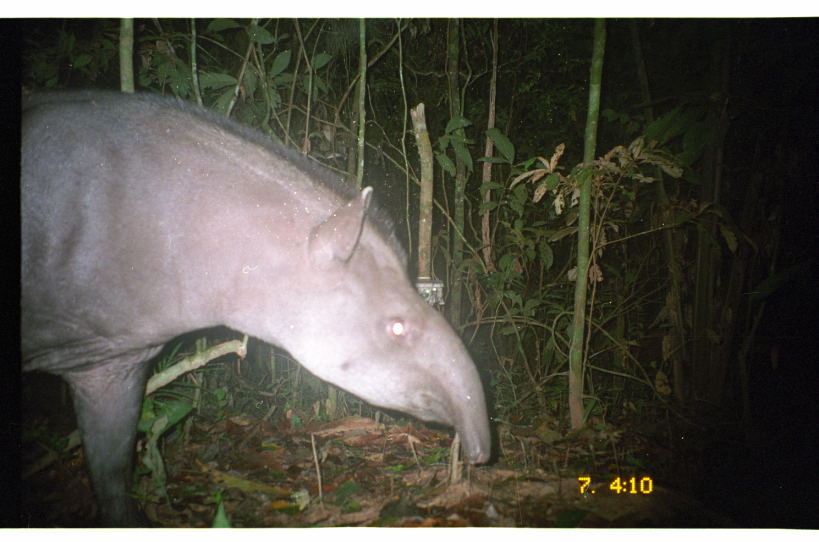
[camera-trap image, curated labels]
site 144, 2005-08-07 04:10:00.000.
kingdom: Animalia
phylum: Chordata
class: Mammalia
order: Perissodactyla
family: Tapiridae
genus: Tapirus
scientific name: Tapirus terrestris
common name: south american tapir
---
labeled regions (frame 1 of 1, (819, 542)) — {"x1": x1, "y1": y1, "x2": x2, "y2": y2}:
tapirus terrestris: {"x1": 20, "y1": 88, "x2": 494, "y2": 527}